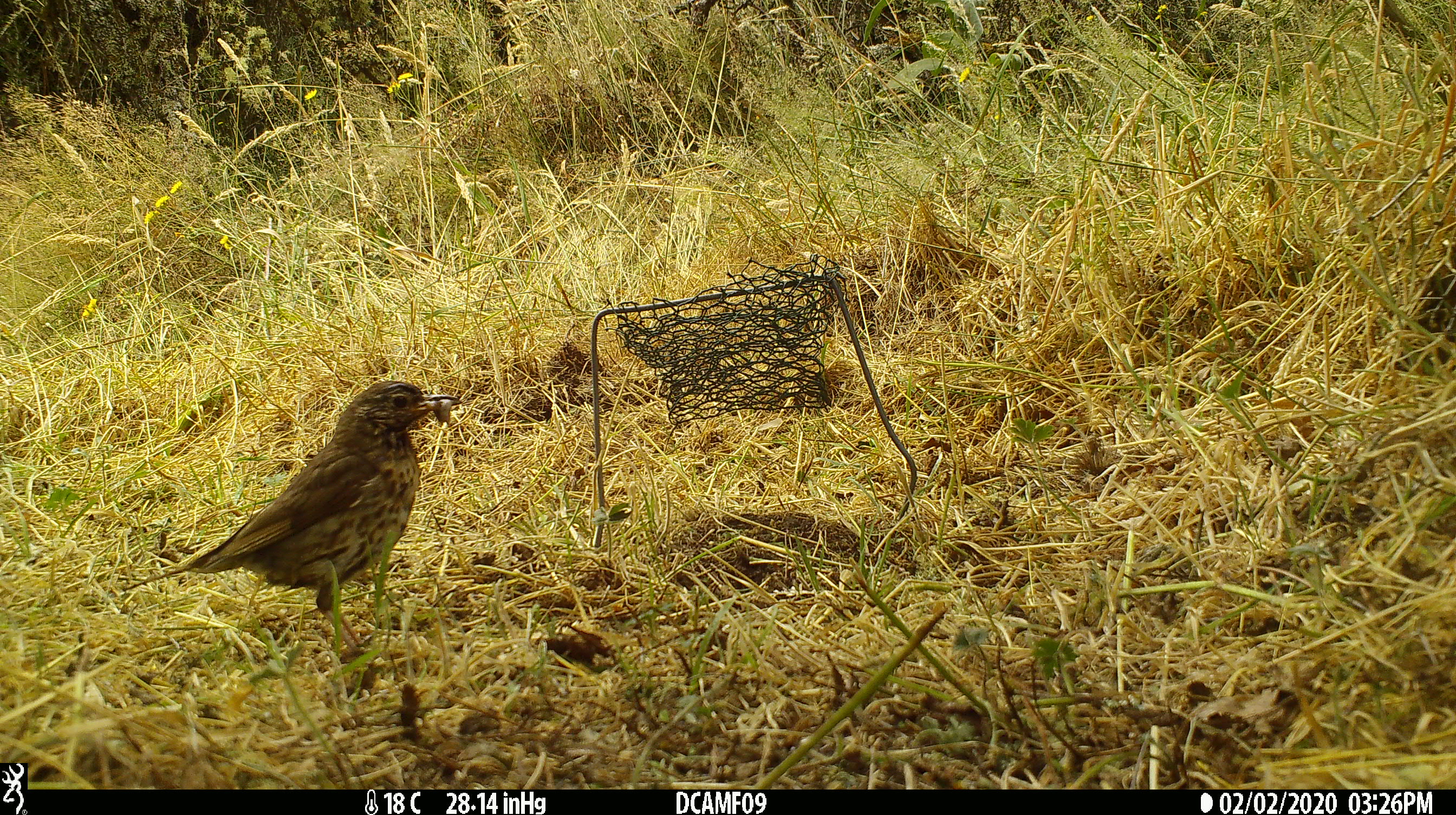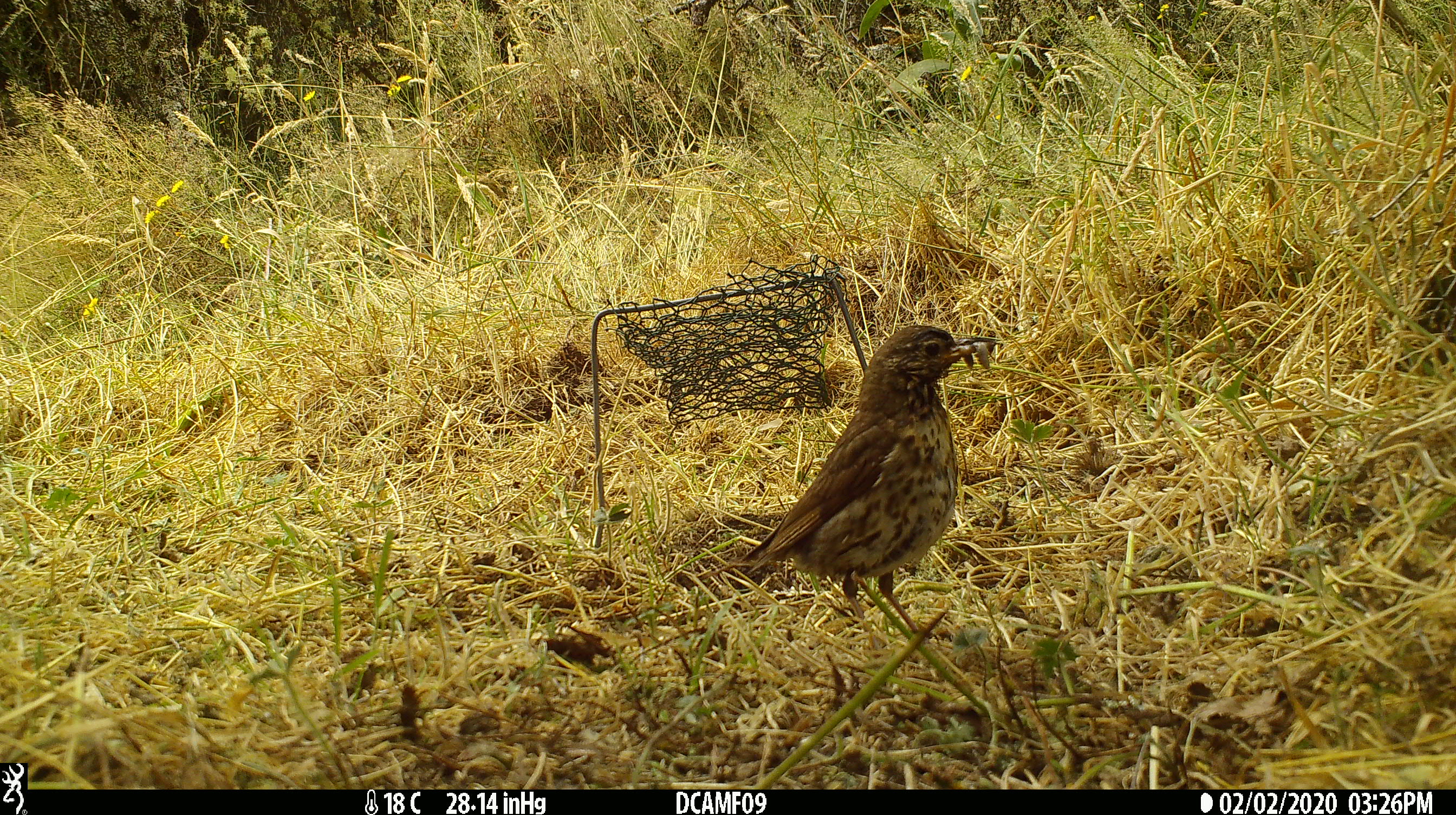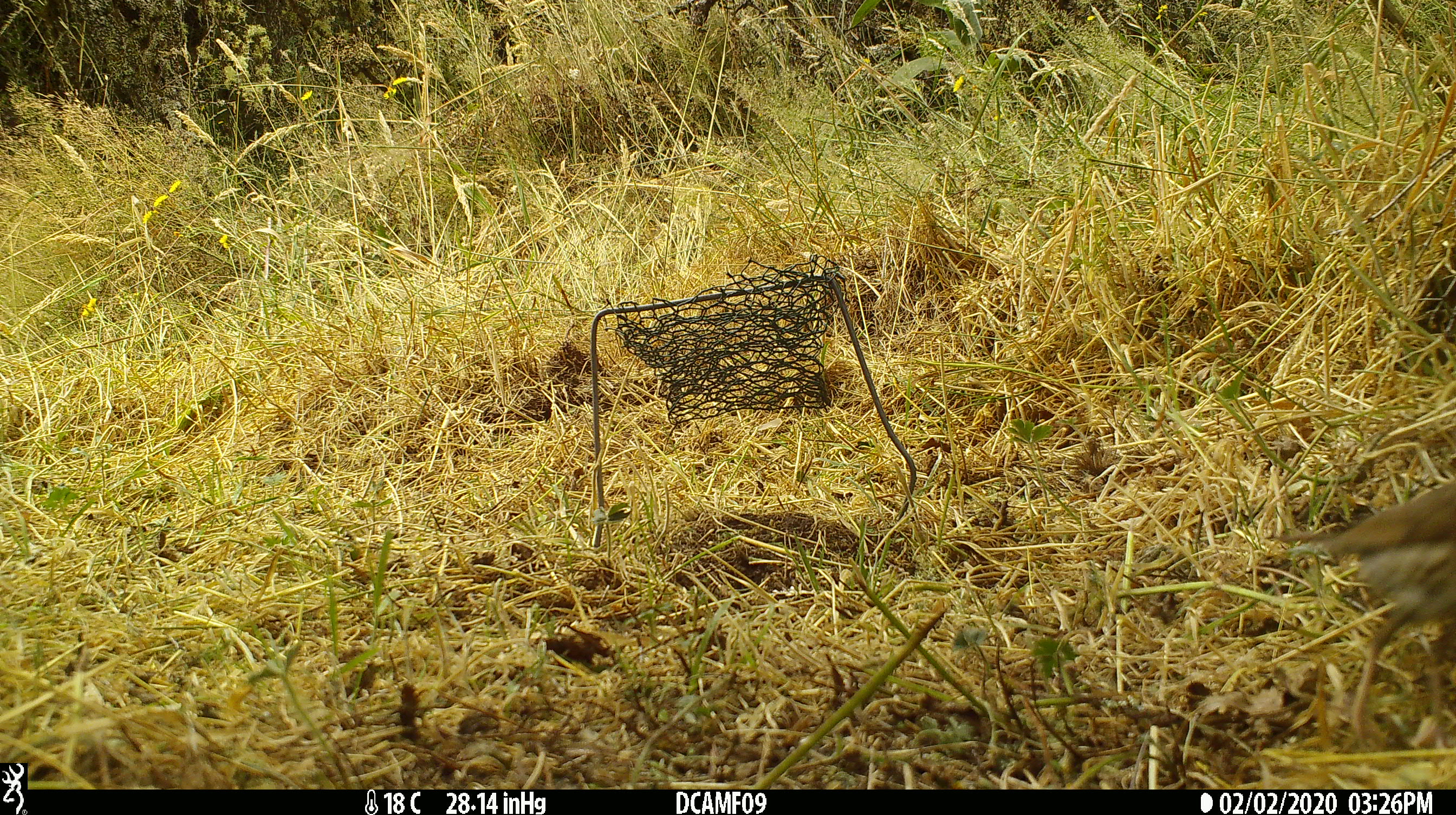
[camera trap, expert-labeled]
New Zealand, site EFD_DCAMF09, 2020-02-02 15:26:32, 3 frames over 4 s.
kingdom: Animalia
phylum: Chordata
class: Aves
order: Passeriformes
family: Turdidae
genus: Turdus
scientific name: Turdus philomelos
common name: song thrush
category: thrush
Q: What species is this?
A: Thrush (song thrush) (Turdus philomelos).